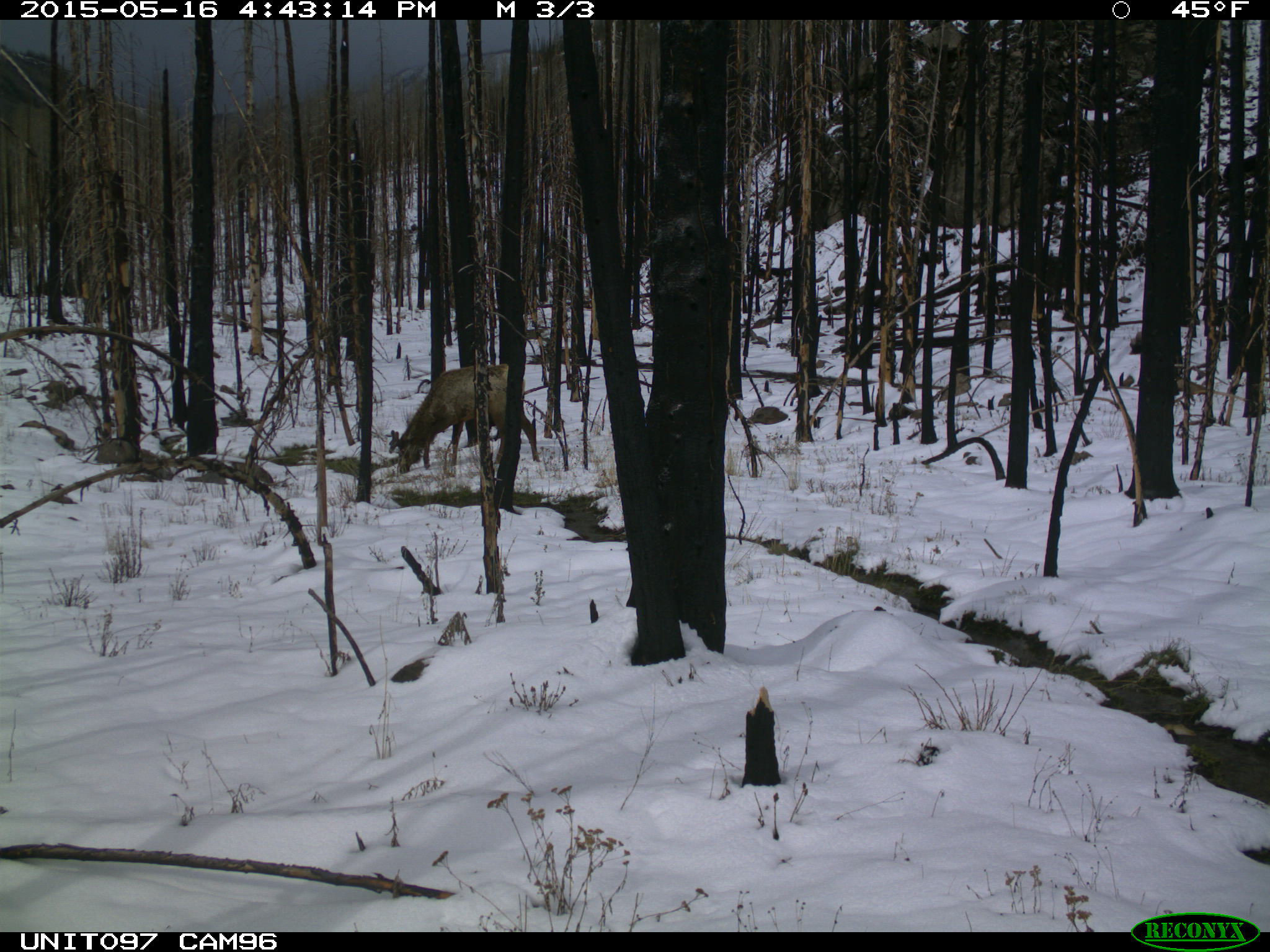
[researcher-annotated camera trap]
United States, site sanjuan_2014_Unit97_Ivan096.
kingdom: Animalia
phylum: Chordata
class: Mammalia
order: Artiodactyla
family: Cervidae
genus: Cervus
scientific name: Cervus elaphus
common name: red deer